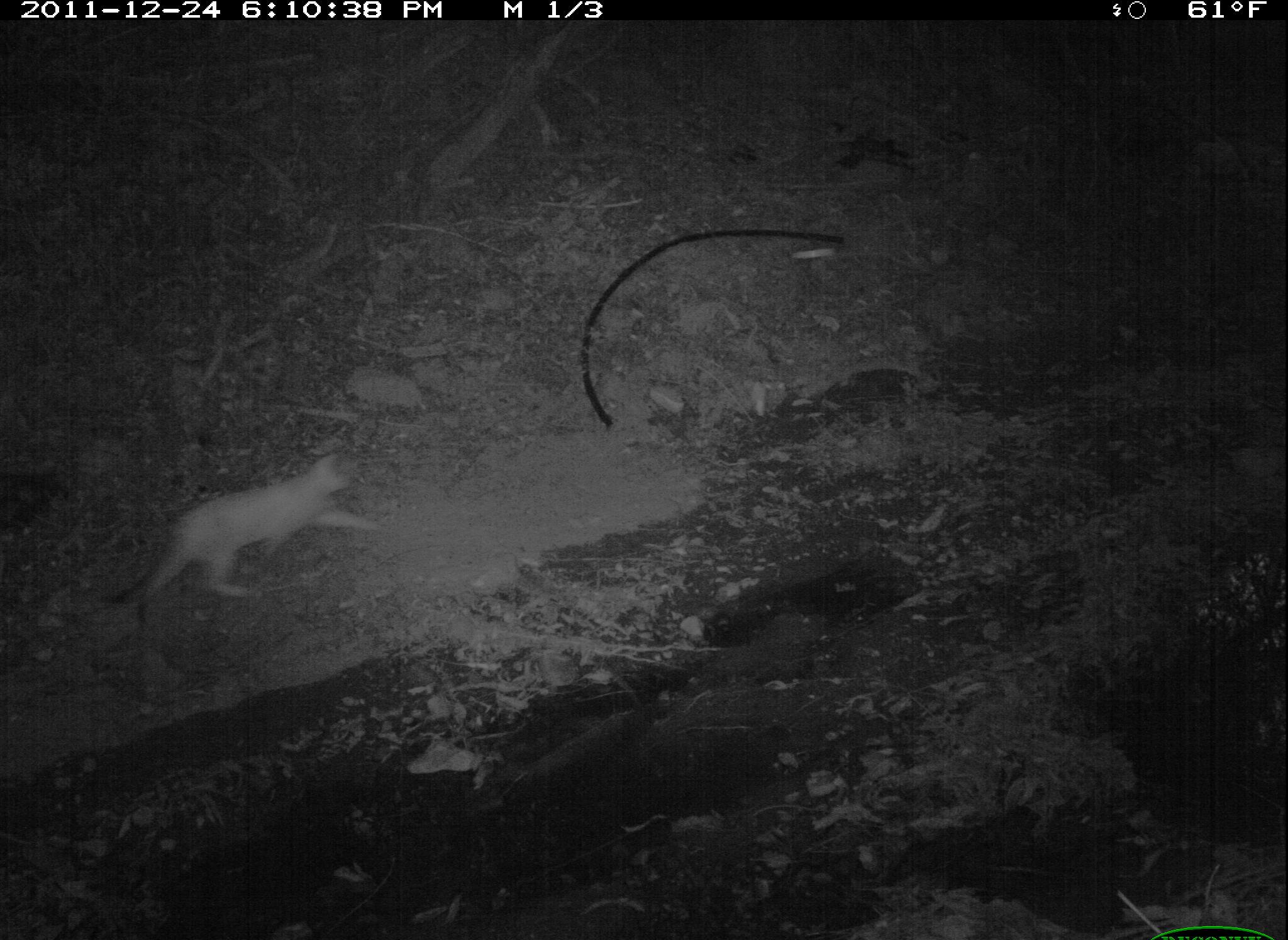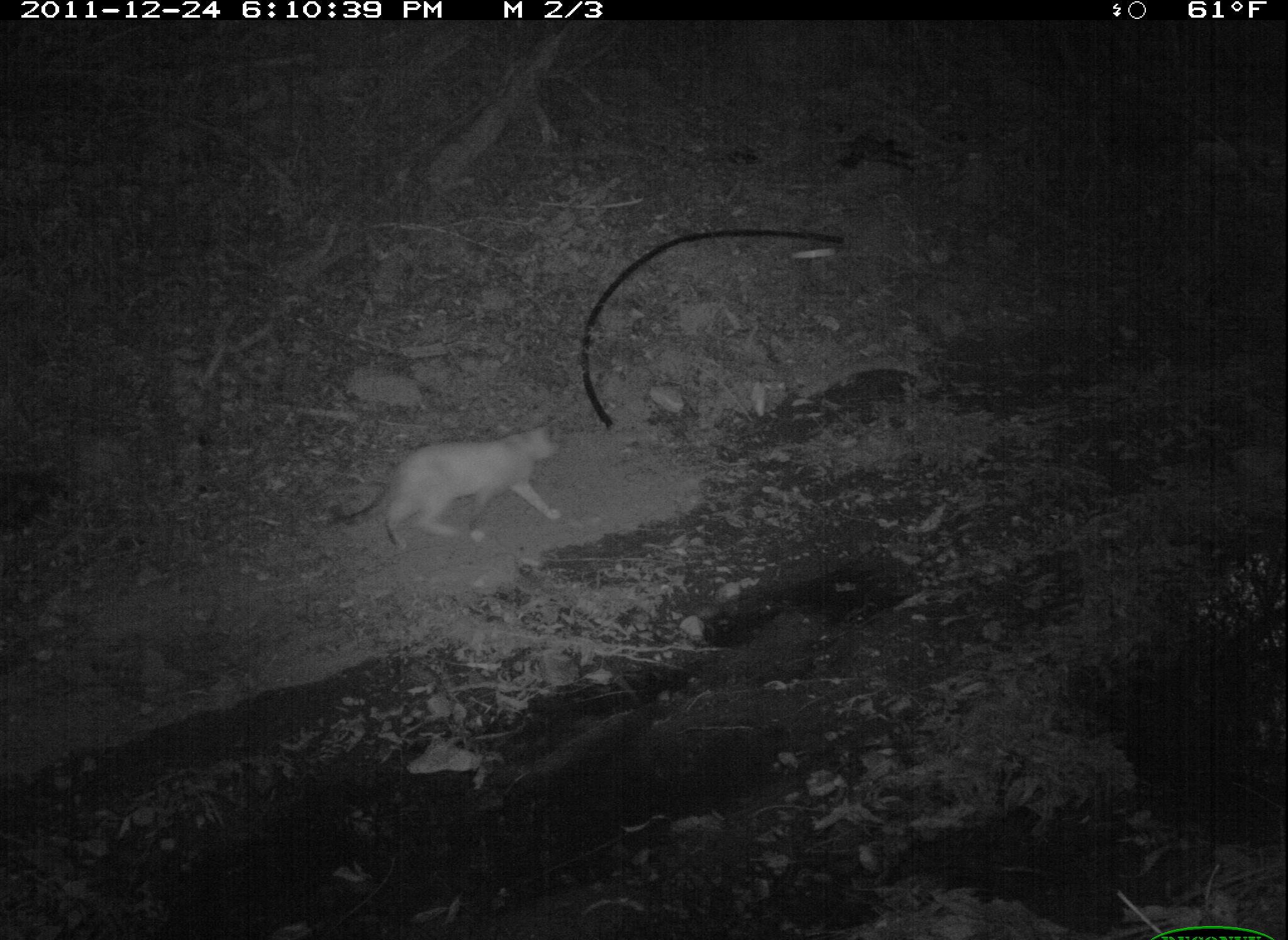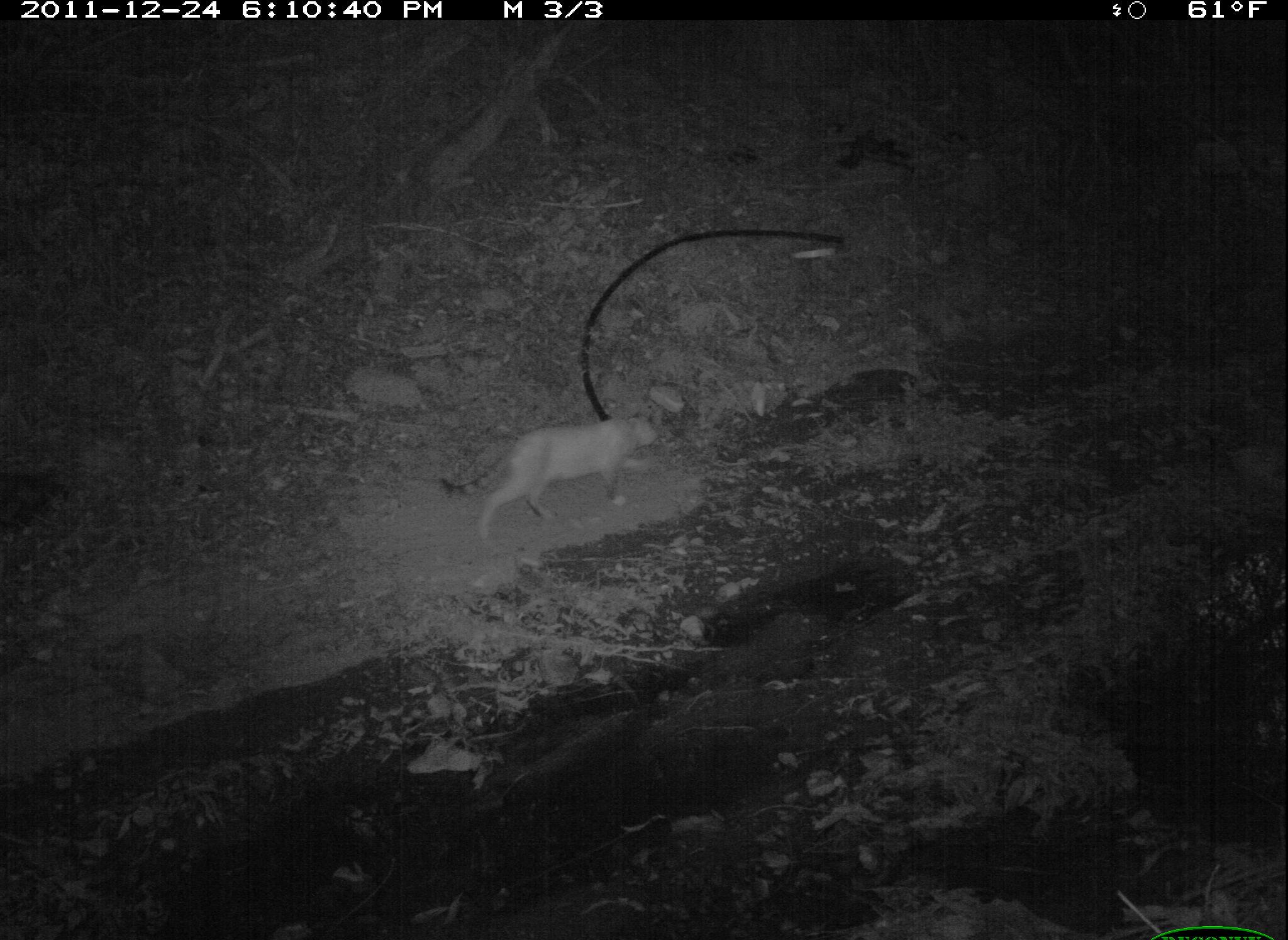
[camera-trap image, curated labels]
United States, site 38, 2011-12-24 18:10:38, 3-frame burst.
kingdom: Animalia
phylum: Chordata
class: Mammalia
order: Carnivora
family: Felidae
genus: Felis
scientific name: Felis catus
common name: cat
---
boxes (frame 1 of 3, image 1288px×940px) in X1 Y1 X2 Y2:
cat: 103 449 391 623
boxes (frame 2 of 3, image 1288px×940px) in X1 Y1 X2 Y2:
cat: 327 395 609 565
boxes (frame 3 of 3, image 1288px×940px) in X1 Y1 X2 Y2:
cat: 438 393 679 559